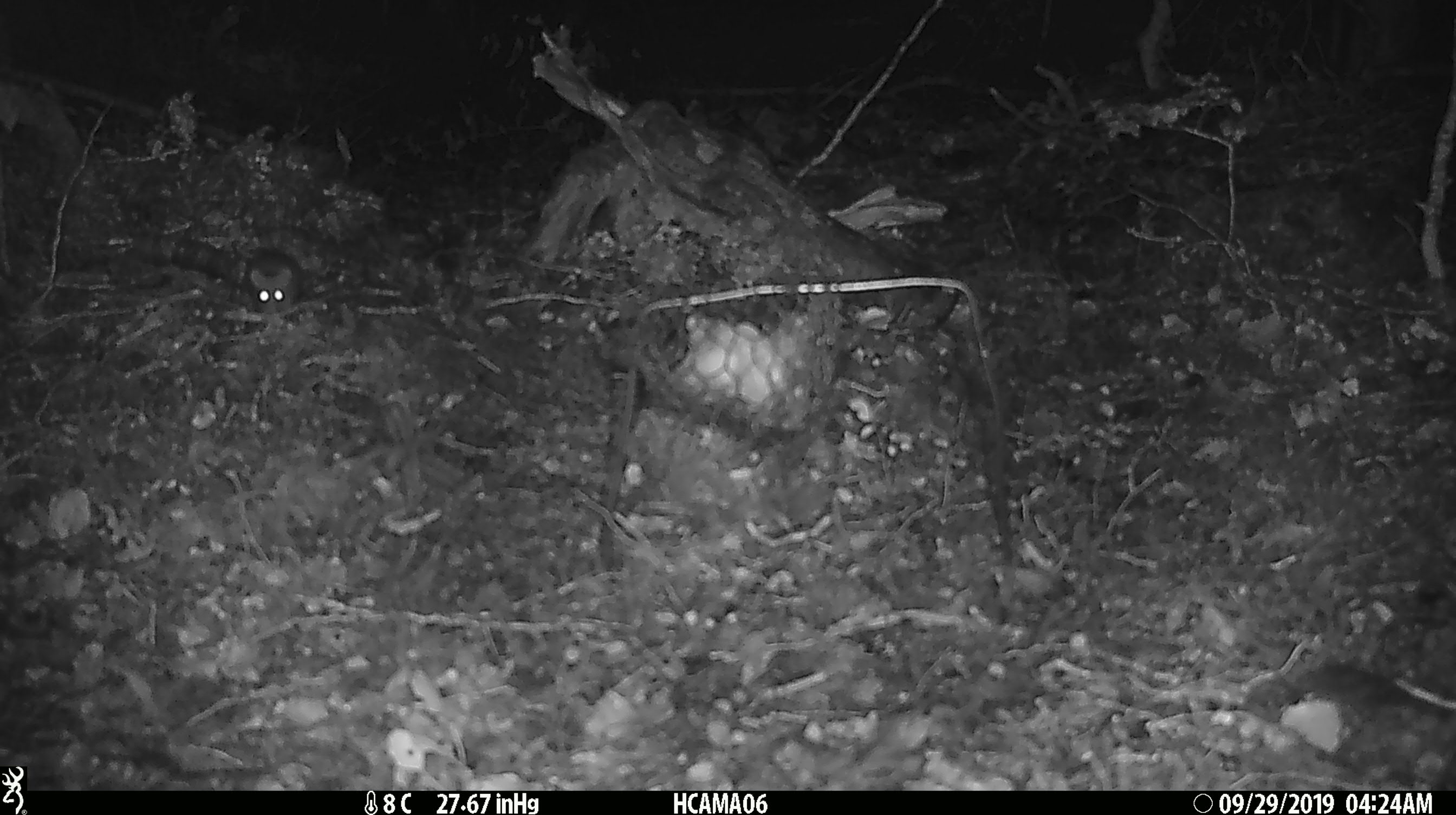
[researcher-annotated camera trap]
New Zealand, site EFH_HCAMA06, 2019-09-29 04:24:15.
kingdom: Animalia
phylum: Chordata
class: Mammalia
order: Rodentia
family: Muridae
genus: Mus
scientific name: Mus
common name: mouse